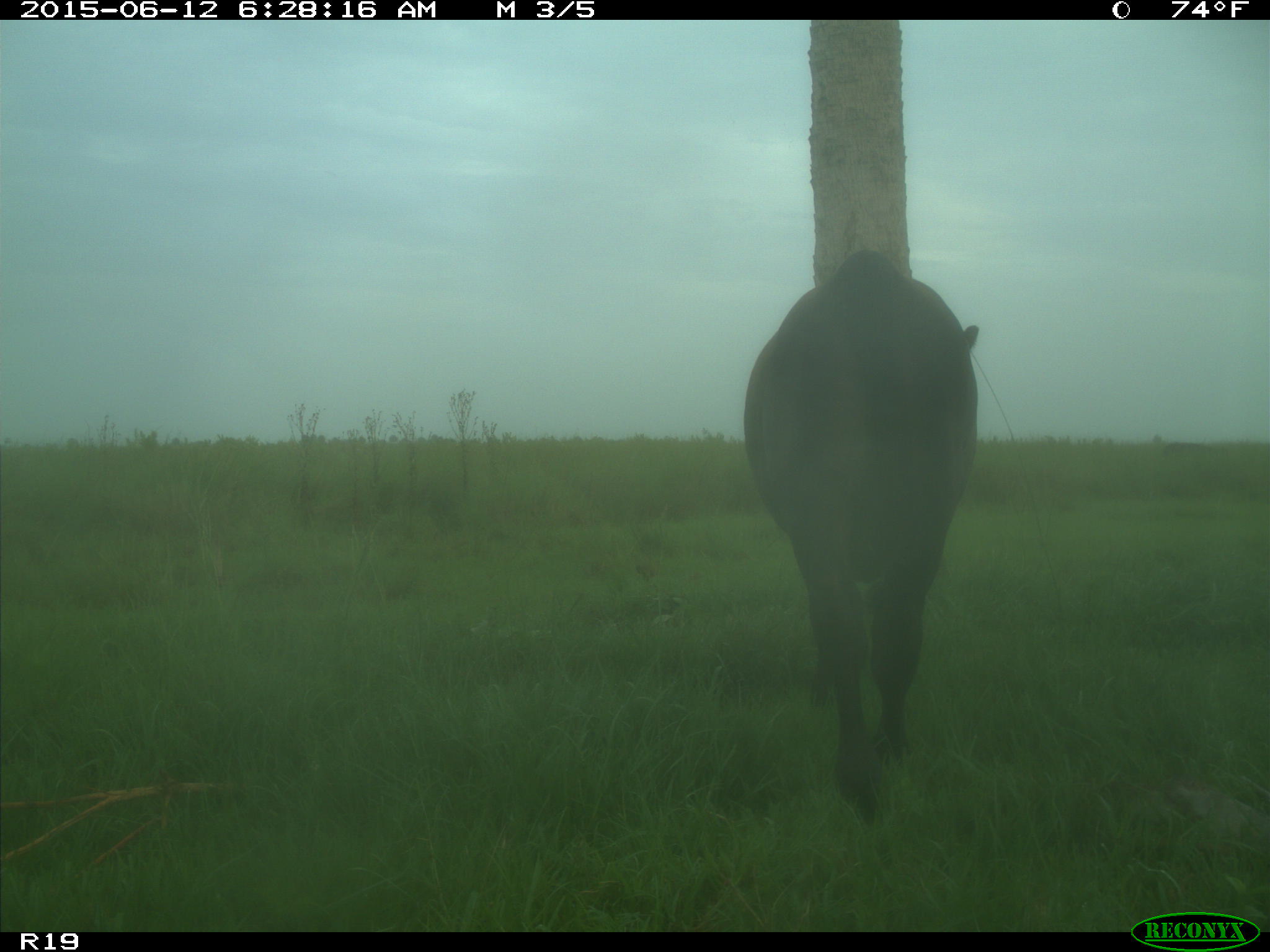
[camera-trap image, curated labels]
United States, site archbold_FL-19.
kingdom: Animalia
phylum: Chordata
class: Mammalia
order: Artiodactyla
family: Bovidae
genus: Bos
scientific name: Bos taurus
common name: domestic cow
Bos taurus (domestic cow).